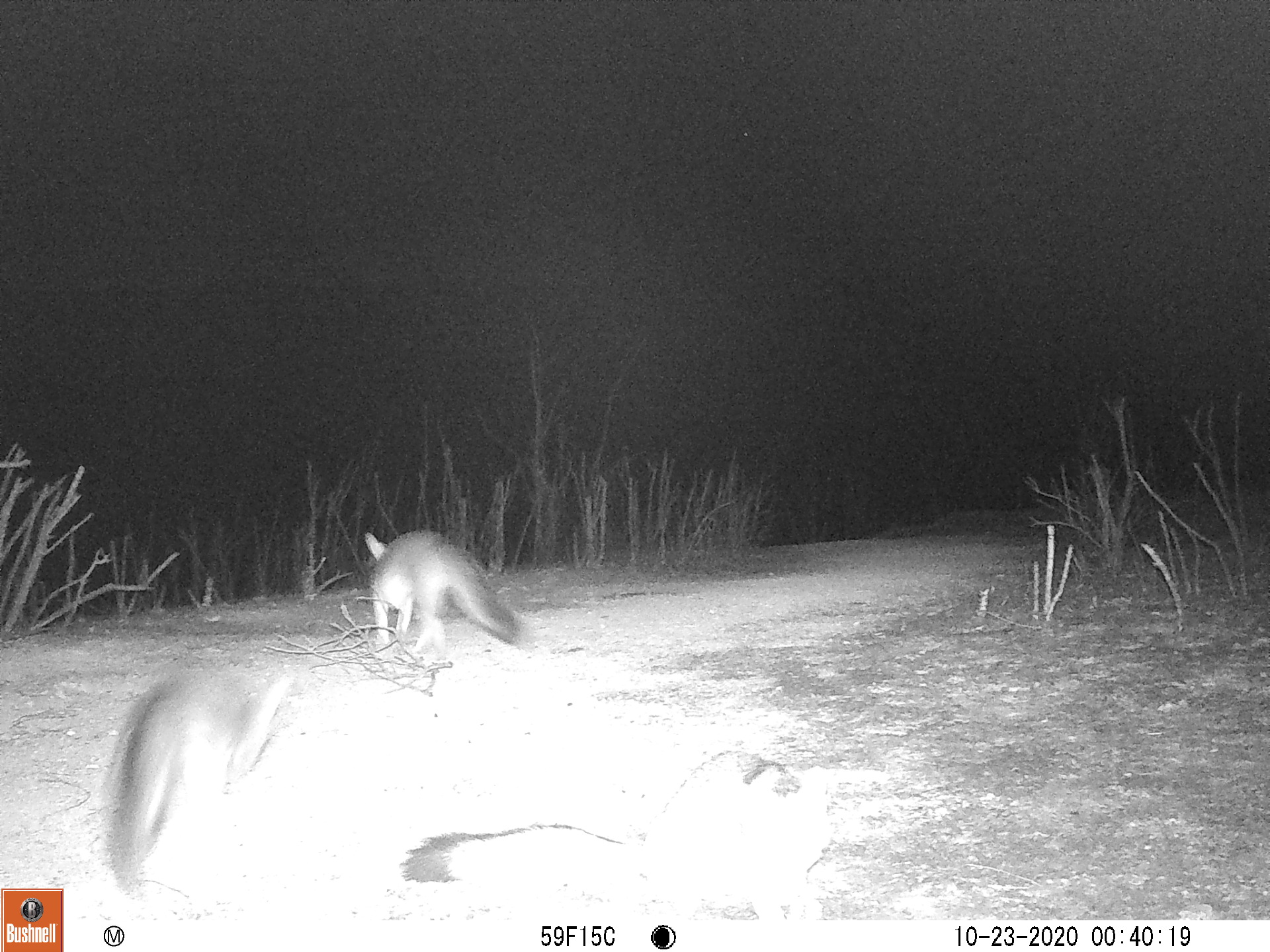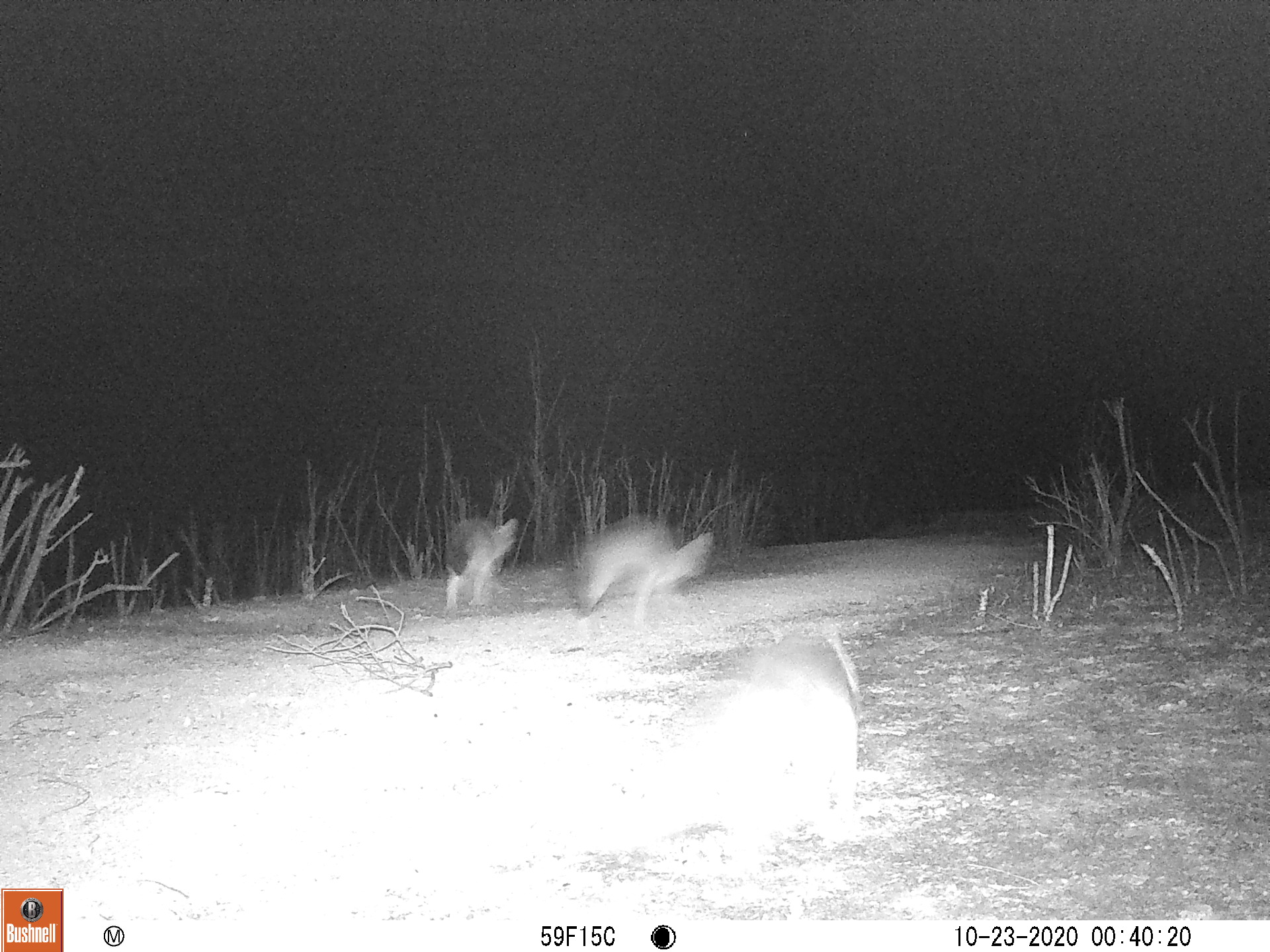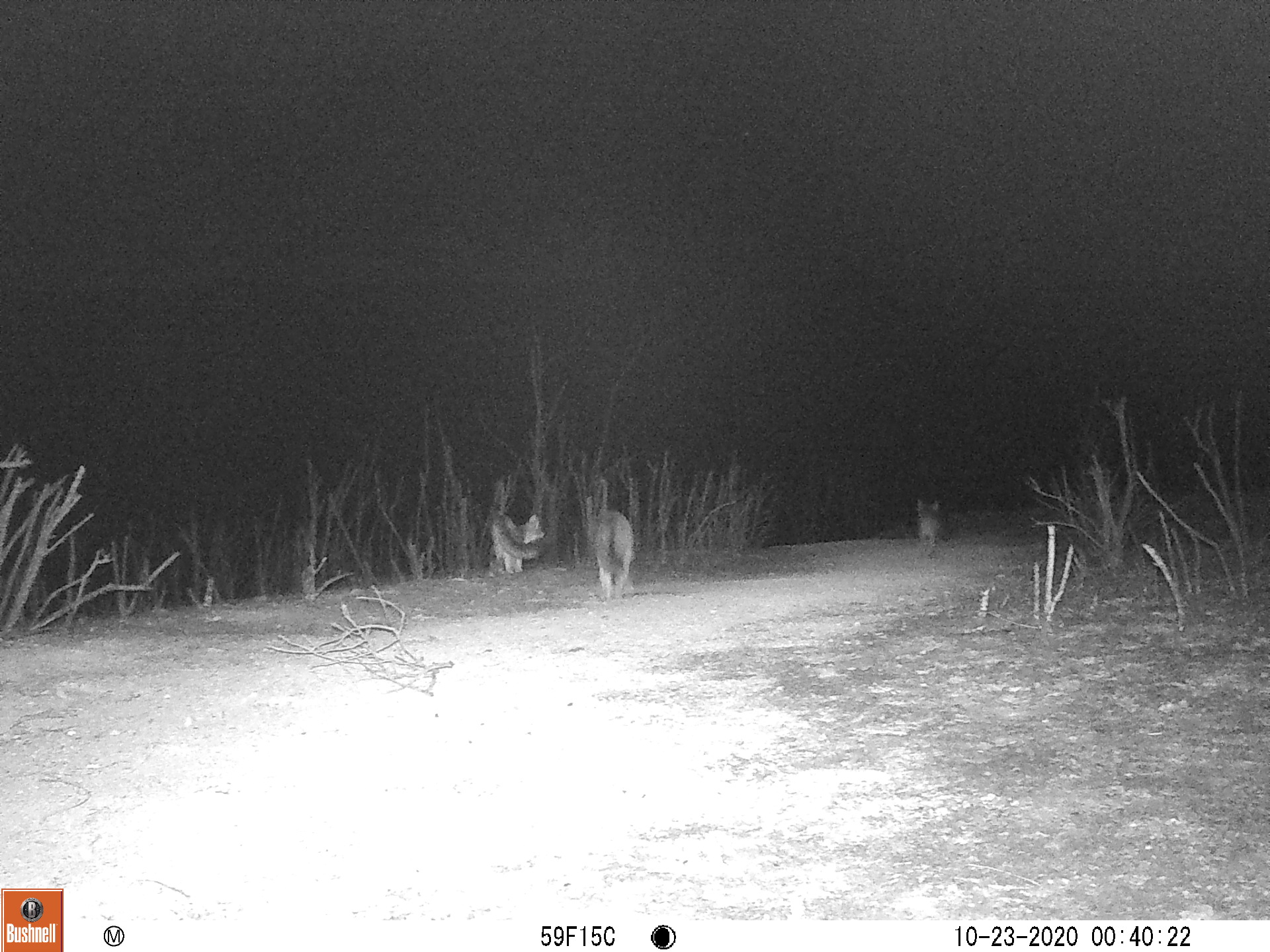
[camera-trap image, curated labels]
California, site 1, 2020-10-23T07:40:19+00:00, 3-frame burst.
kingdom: Animalia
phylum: Chordata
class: Mammalia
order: Carnivora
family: Canidae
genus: Urocyon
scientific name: Urocyon cinereoargenteus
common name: gray fox